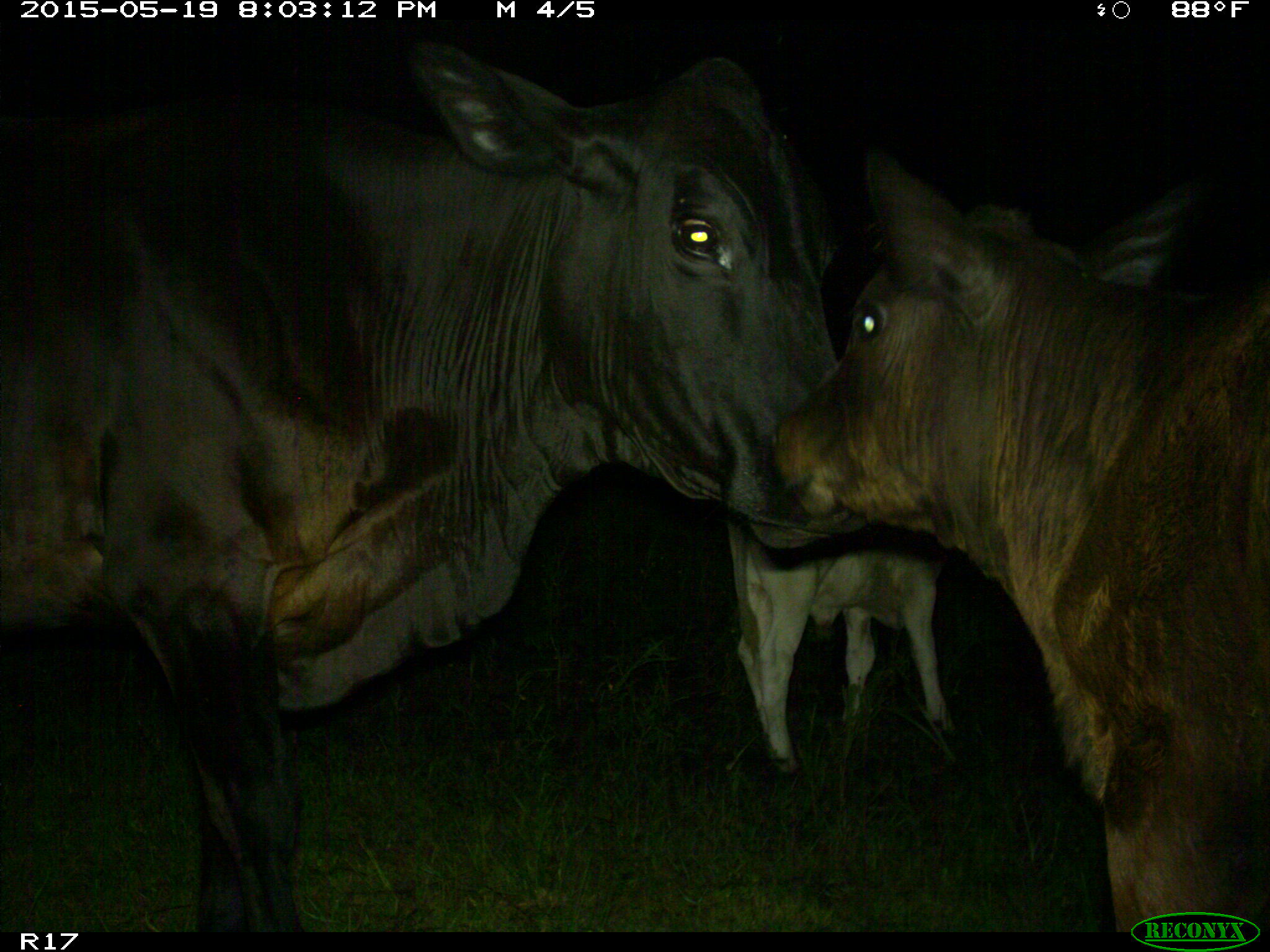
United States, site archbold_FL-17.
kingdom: Animalia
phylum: Chordata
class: Mammalia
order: Artiodactyla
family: Bovidae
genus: Bos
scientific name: Bos taurus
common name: domestic cow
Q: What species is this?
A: Bos taurus (domestic cow).